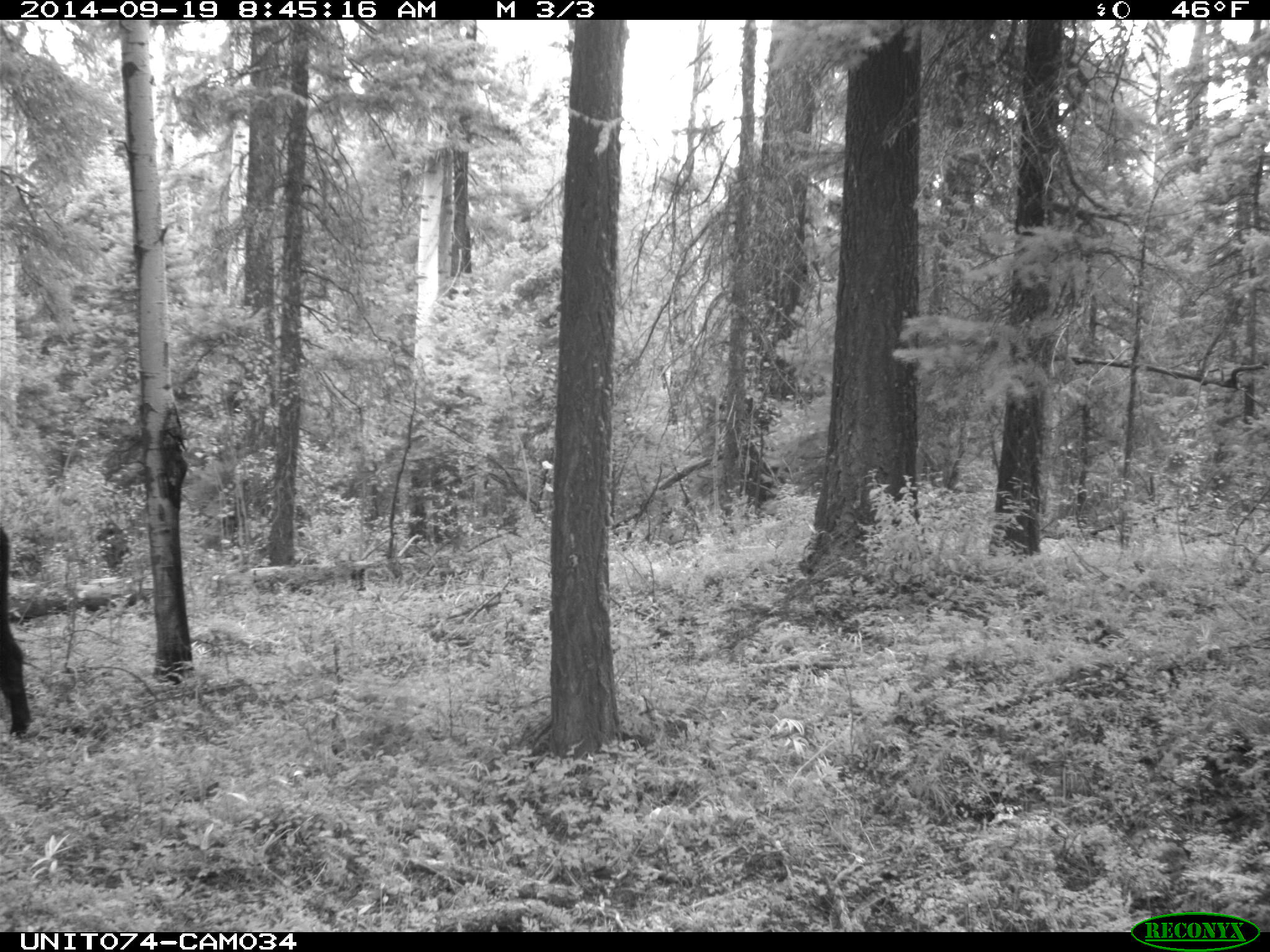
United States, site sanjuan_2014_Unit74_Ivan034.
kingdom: Animalia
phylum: Chordata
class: Mammalia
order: Artiodactyla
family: Bovidae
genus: Bos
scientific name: Bos taurus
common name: domestic cow